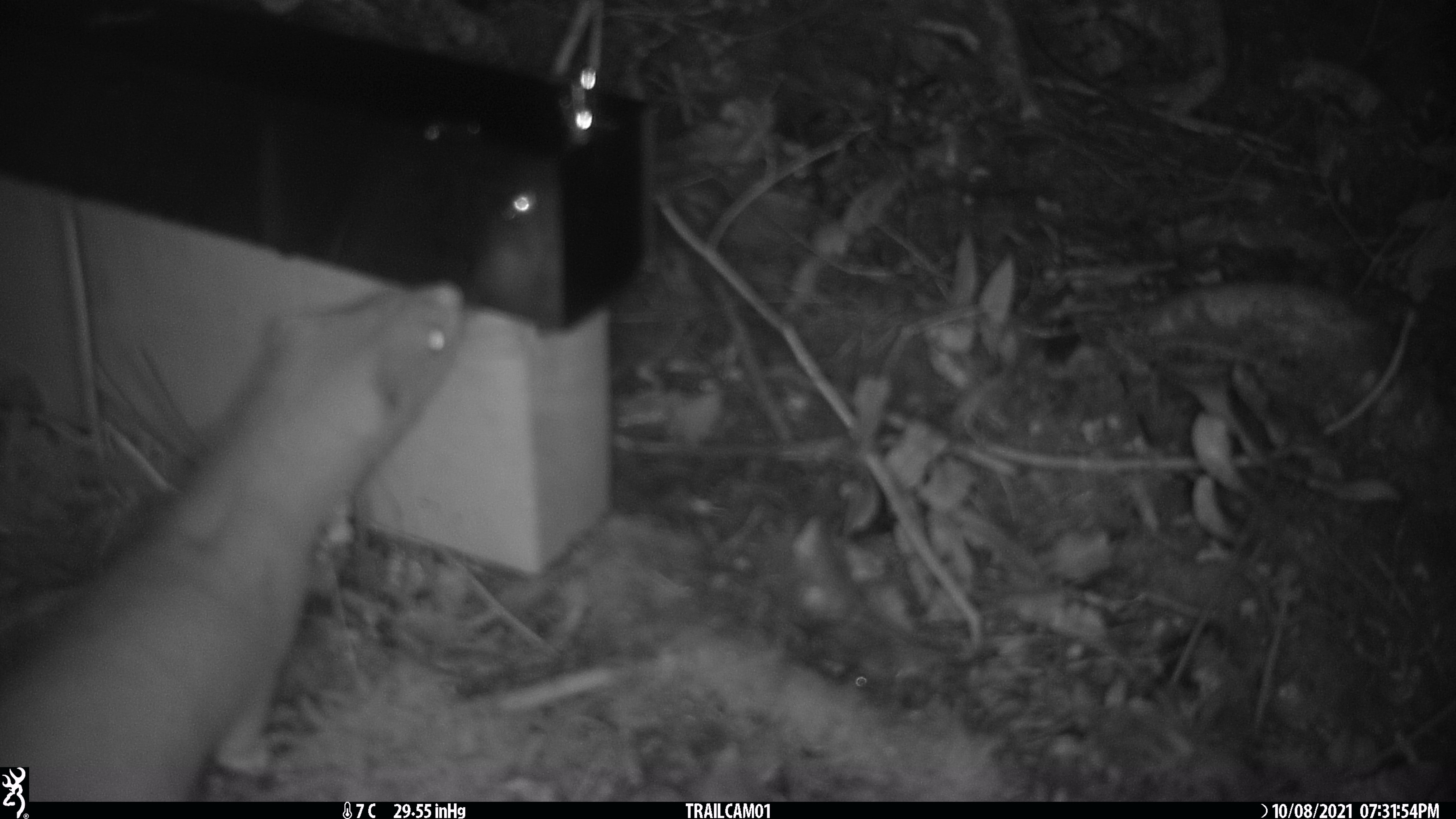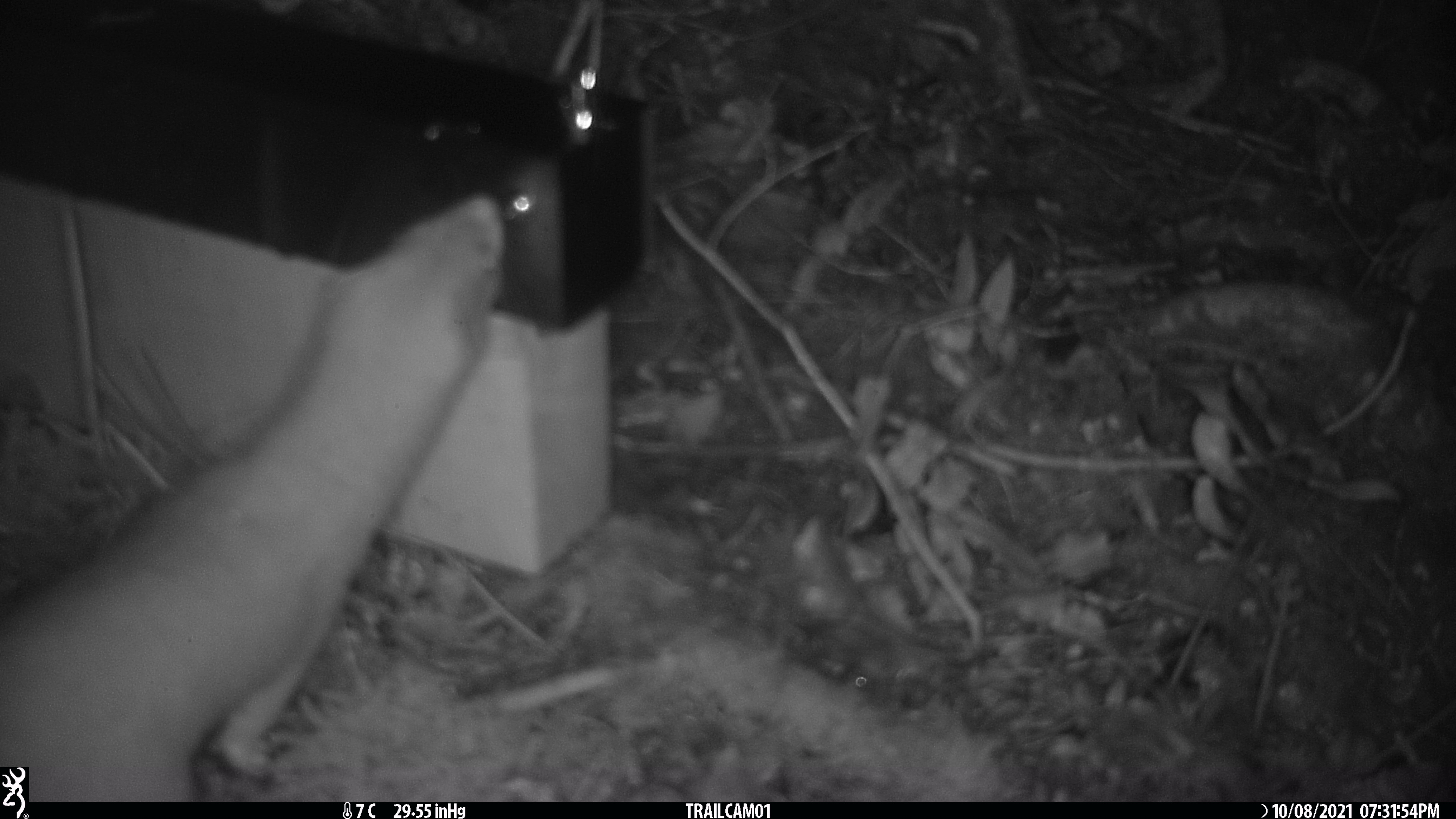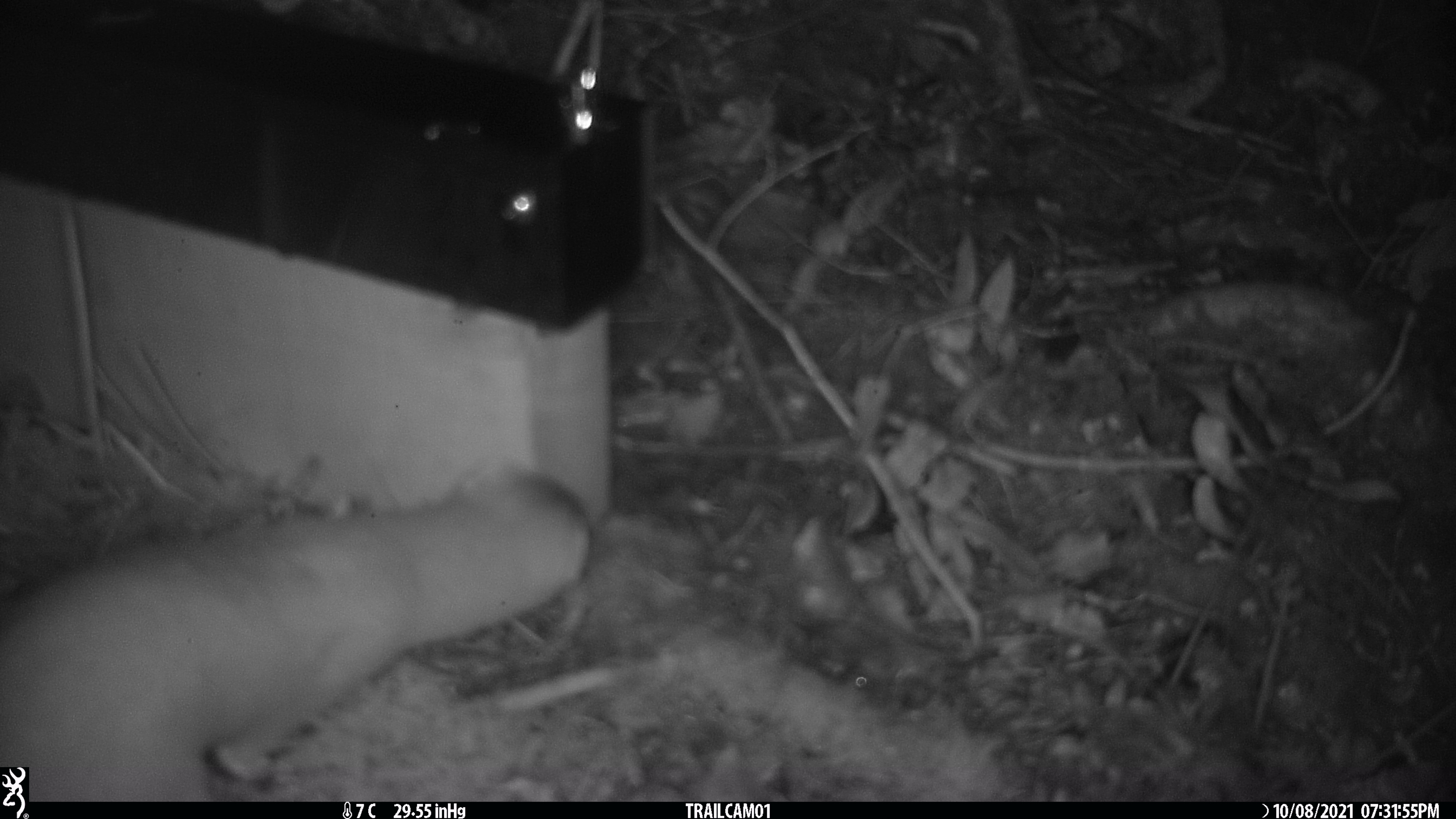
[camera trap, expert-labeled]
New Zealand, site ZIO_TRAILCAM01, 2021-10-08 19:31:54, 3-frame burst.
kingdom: Animalia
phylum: Chordata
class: Mammalia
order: Carnivora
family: Mustelidae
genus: Mustela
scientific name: Mustela erminea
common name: stoat